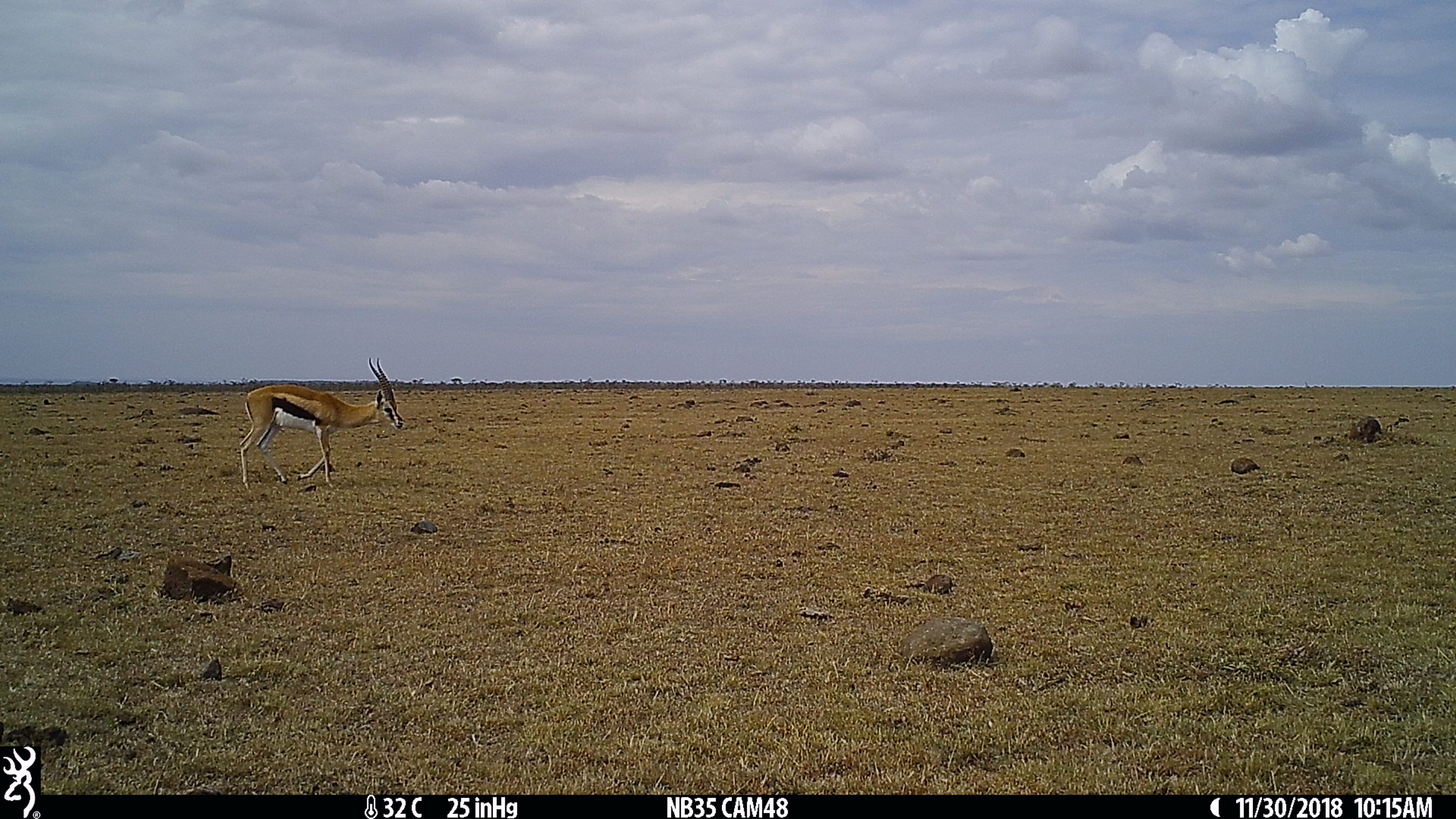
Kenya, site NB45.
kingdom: Animalia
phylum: Chordata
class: Mammalia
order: Artiodactyla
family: Bovidae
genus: Eudorcas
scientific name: Eudorcas thomsonii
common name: thomon's gazelle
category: gazelle thomsons